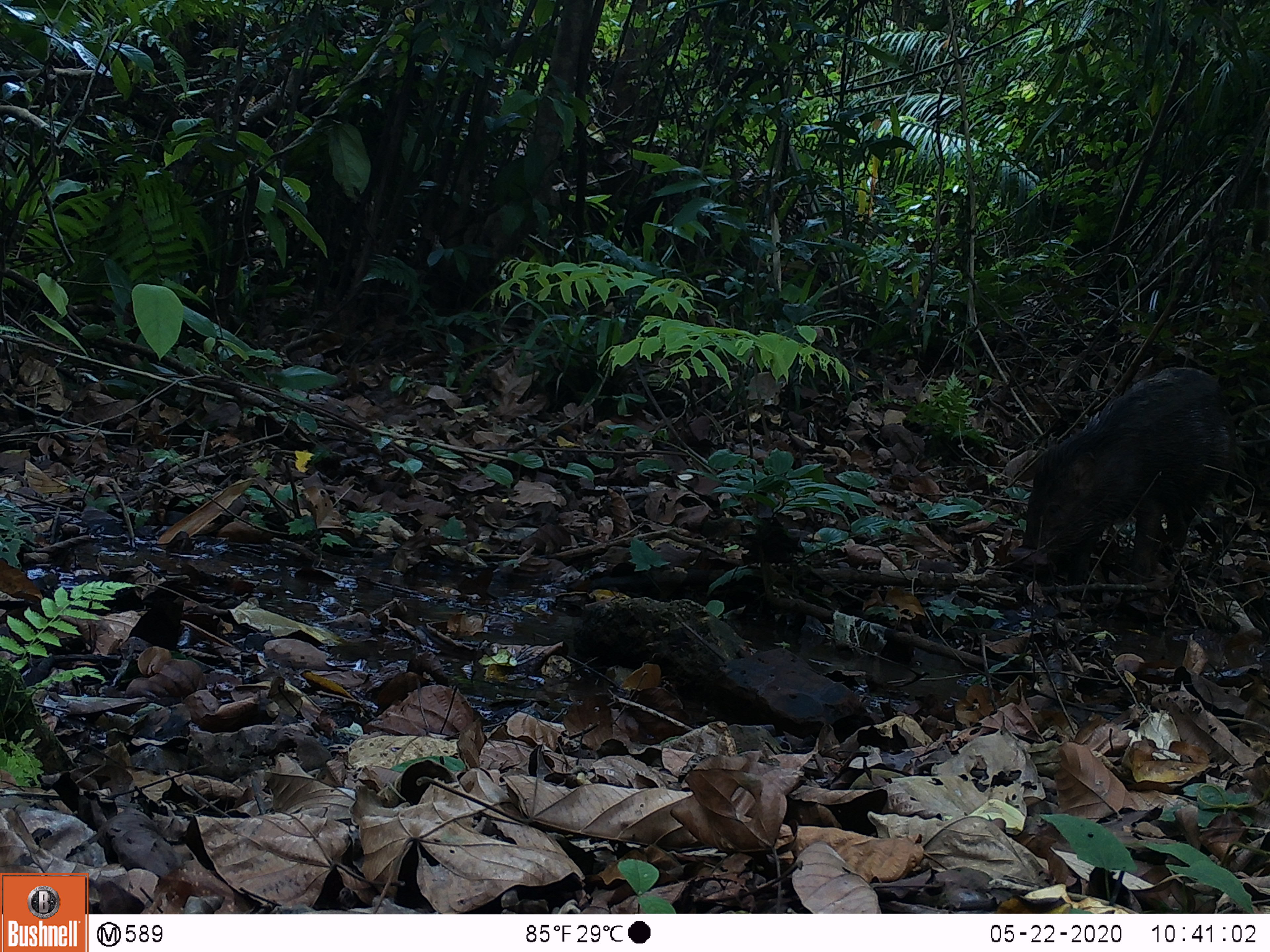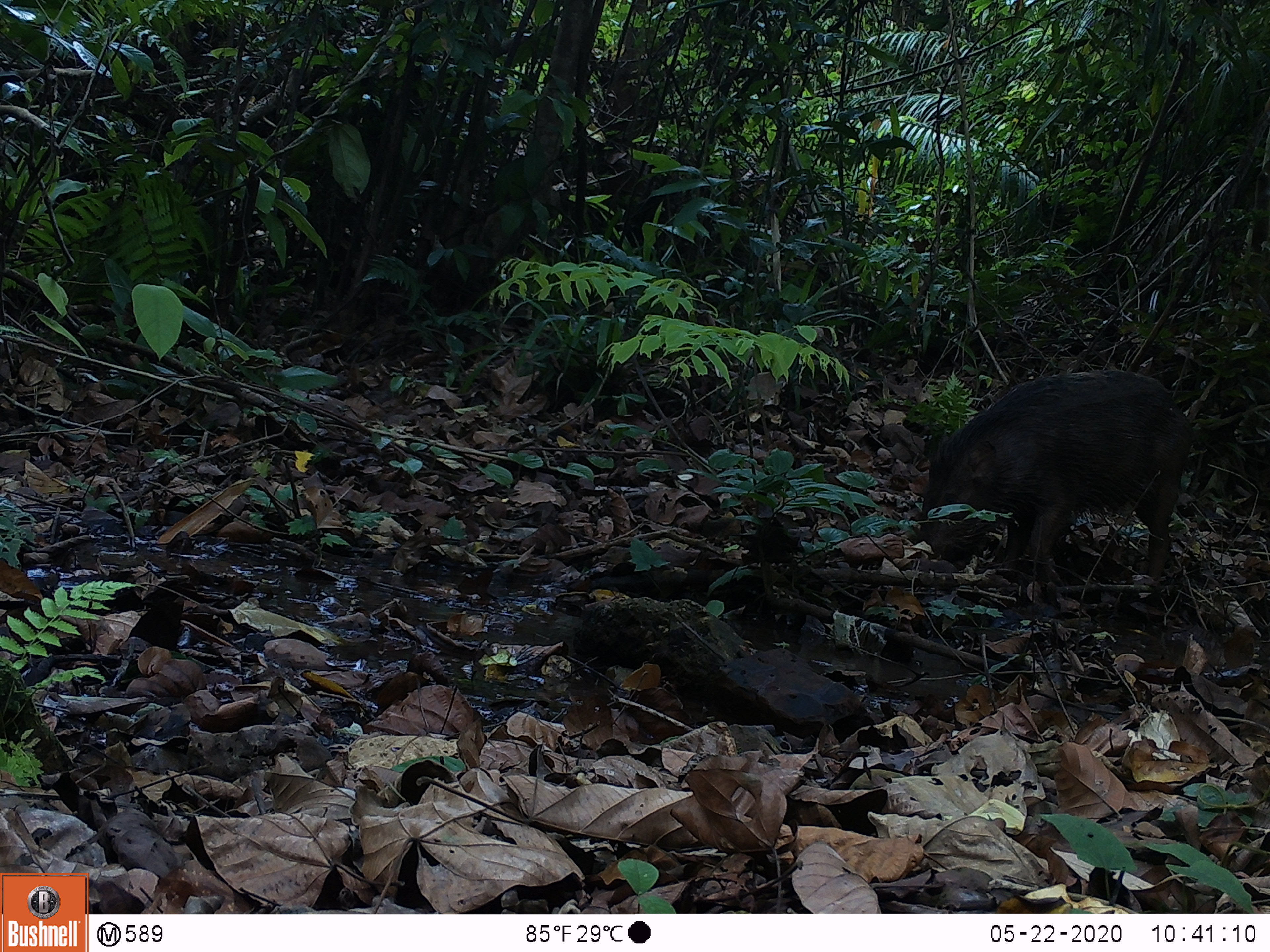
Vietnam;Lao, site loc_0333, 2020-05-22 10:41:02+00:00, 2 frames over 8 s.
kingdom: Animalia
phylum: Chordata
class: Mammalia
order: Artiodactyla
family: Suidae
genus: Sus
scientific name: Sus scrofa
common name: eurasian wild pig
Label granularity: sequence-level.